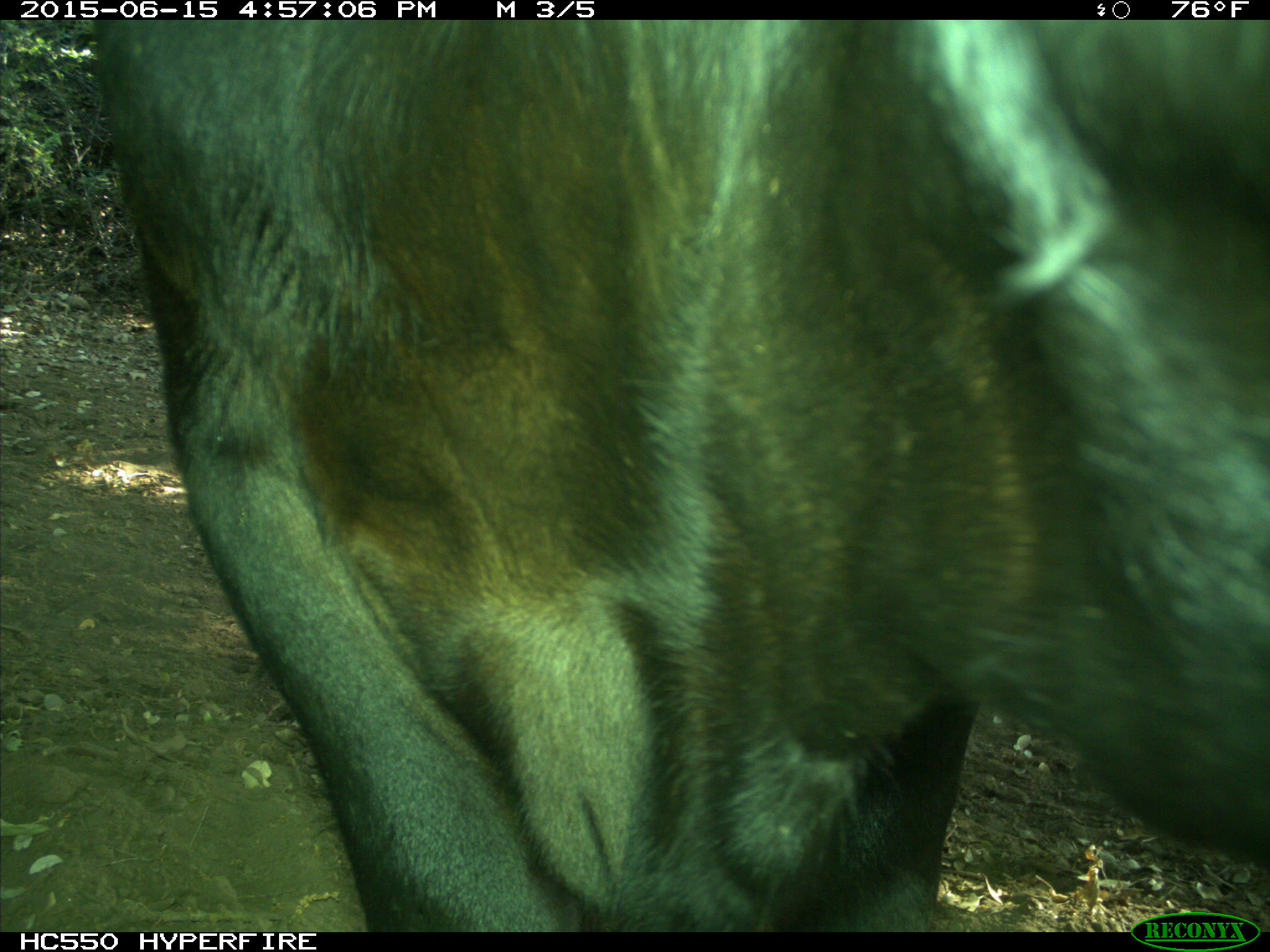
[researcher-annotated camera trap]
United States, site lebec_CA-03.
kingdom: Animalia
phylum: Chordata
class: Mammalia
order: Artiodactyla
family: Bovidae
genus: Bos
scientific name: Bos taurus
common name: domestic cow